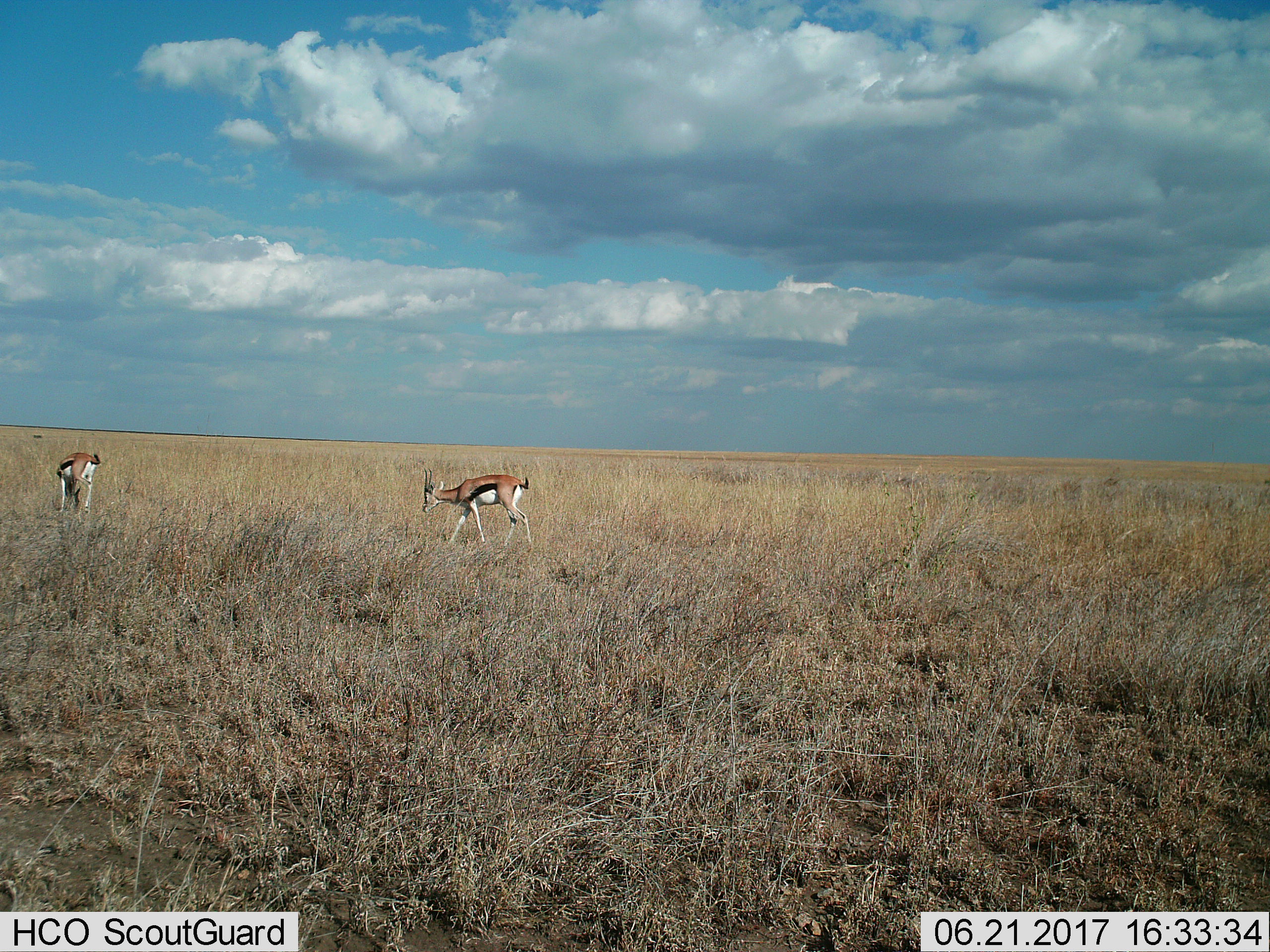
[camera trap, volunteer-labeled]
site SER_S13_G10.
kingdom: Animalia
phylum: Chordata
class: Mammalia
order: Artiodactyla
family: Bovidae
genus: Eudorcas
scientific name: Eudorcas thomsonii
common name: thomson's gazelle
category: gazellethomsons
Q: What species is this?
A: Gazellethomsons (thomson's gazelle) (Eudorcas thomsonii).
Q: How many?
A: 2.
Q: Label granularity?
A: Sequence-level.